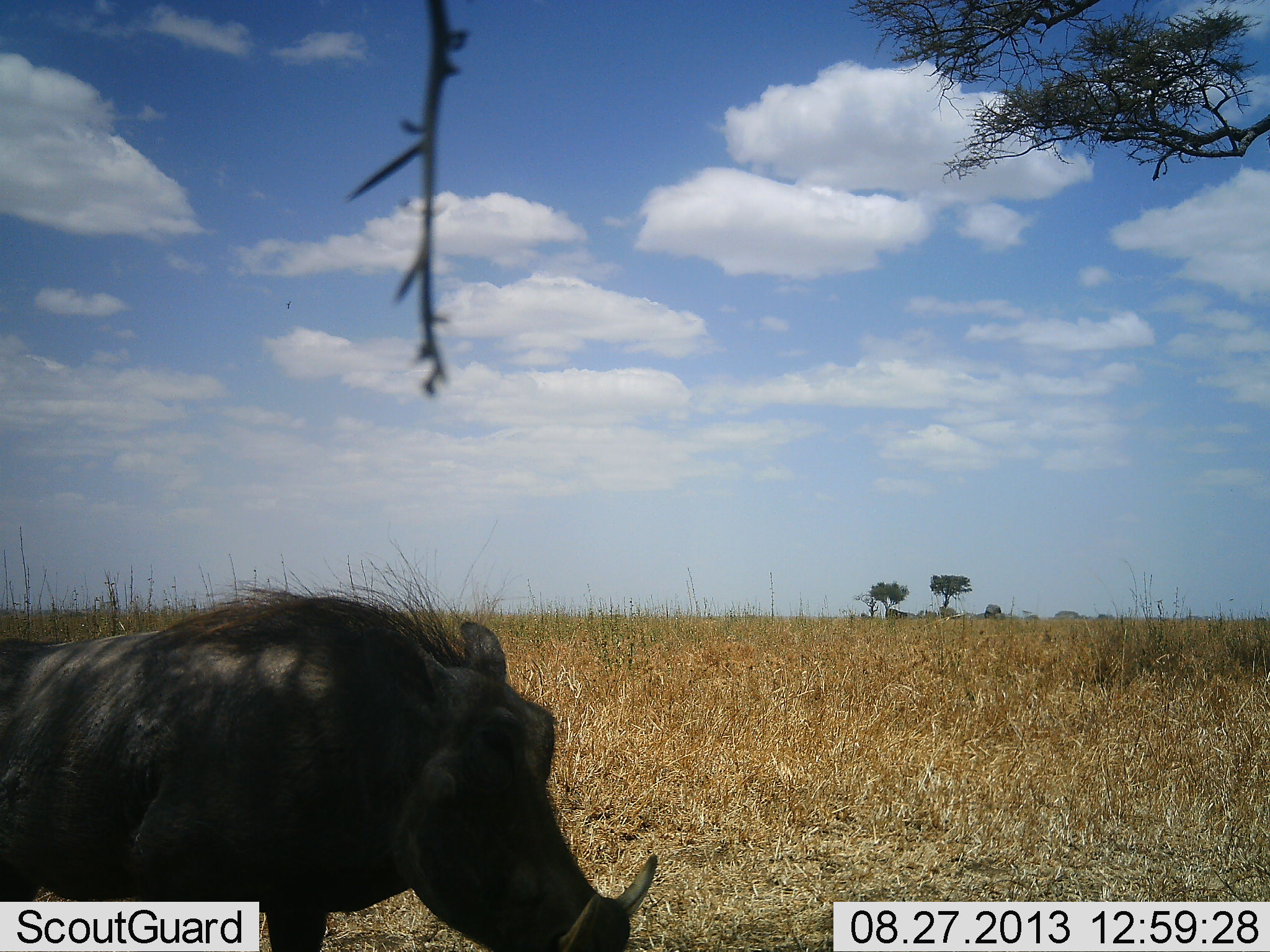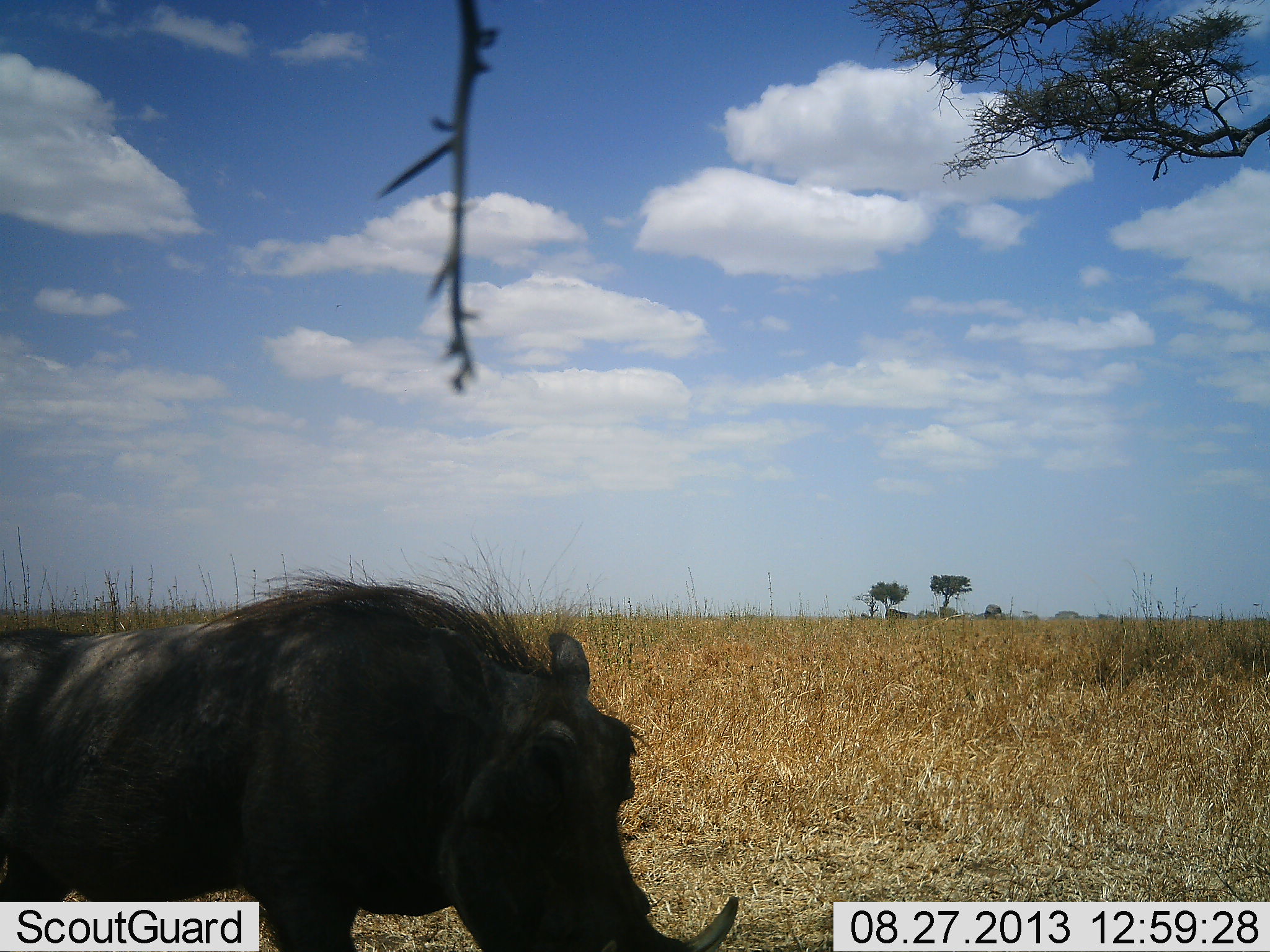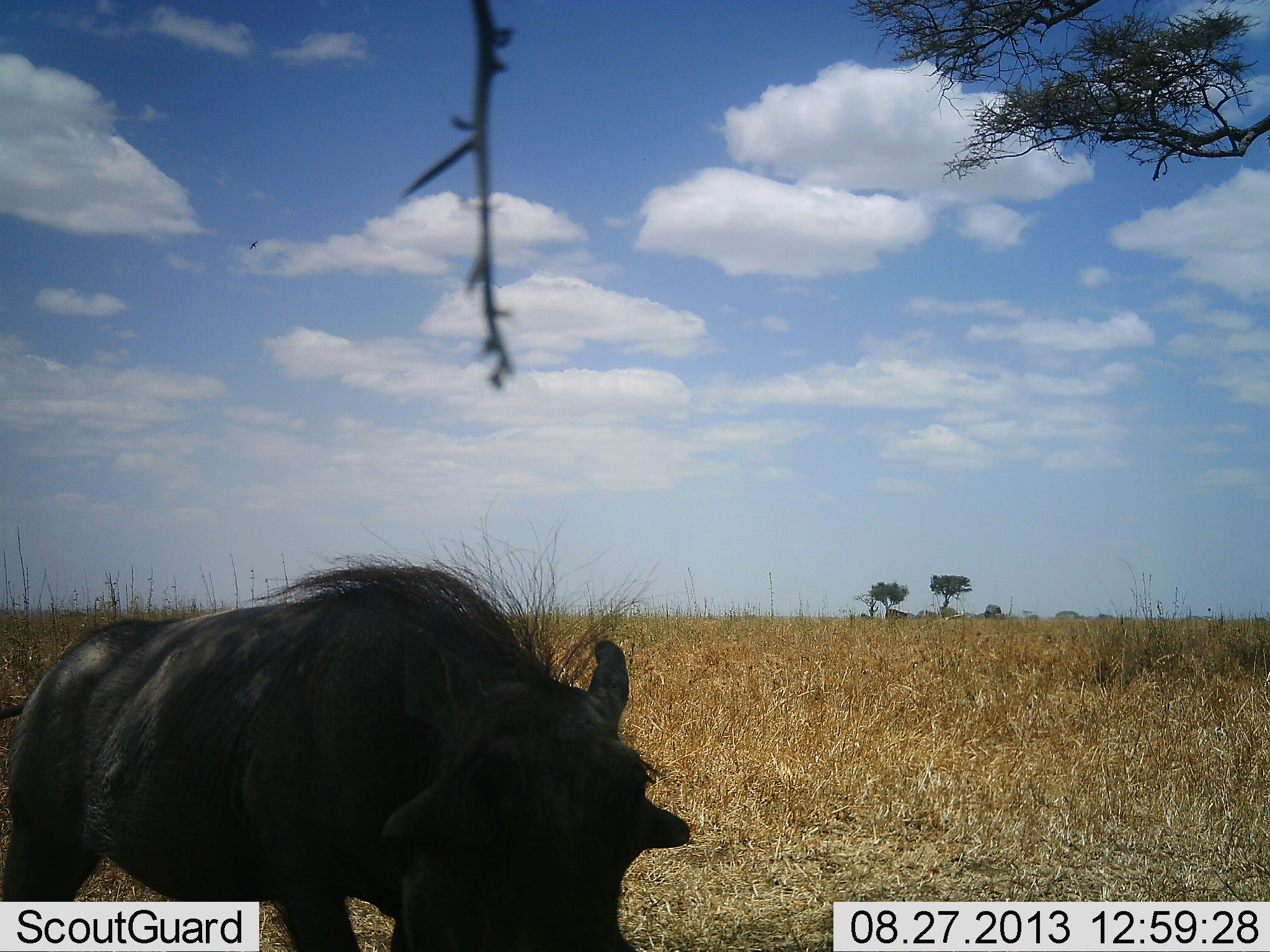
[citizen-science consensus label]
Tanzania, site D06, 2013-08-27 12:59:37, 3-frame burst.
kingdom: Animalia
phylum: Chordata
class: Mammalia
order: Artiodactyla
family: Suidae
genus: Phacochoerus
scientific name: Phacochoerus africanus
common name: warthog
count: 1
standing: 52%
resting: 0%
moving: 42%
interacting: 0%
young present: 0%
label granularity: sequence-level